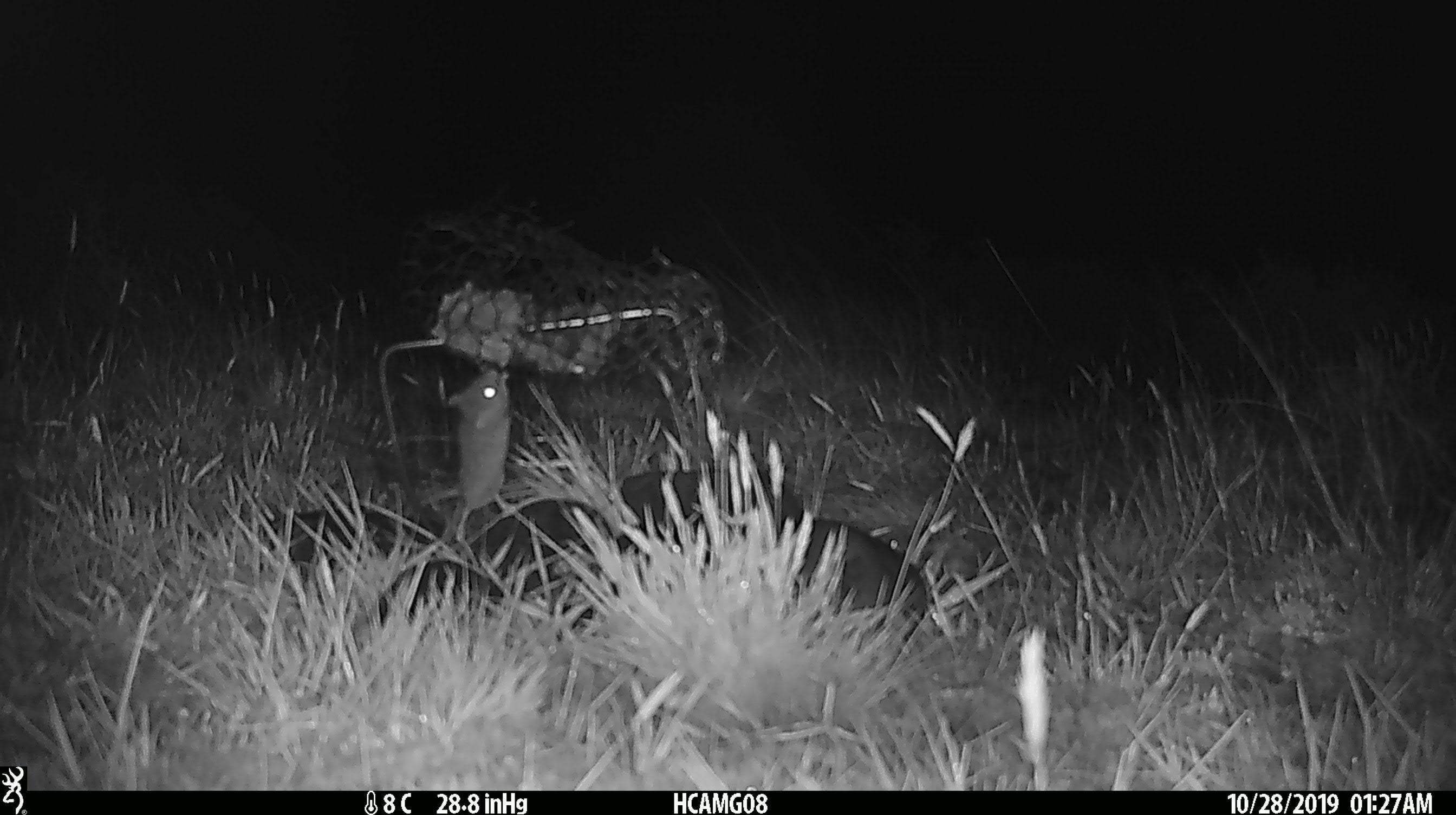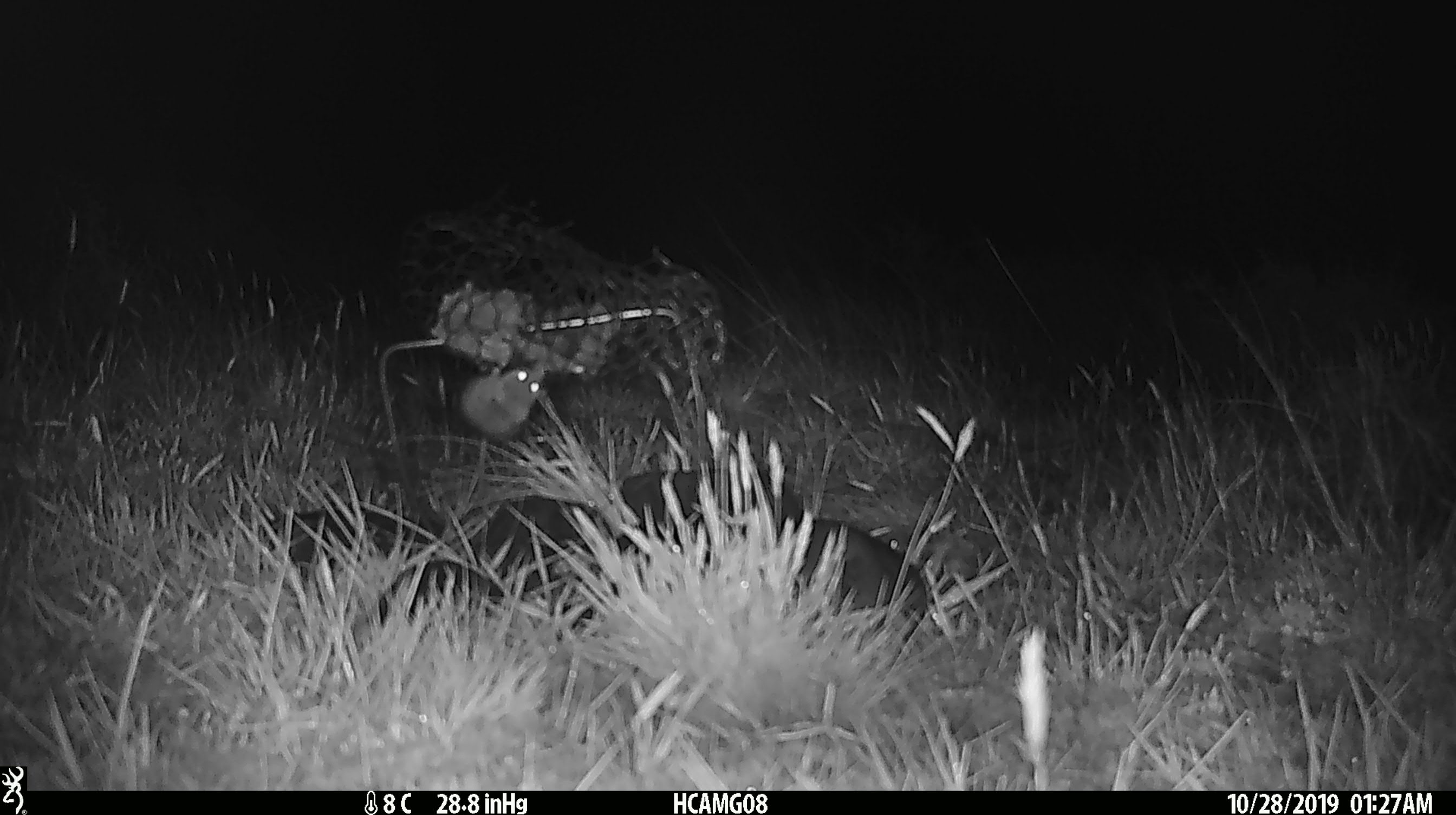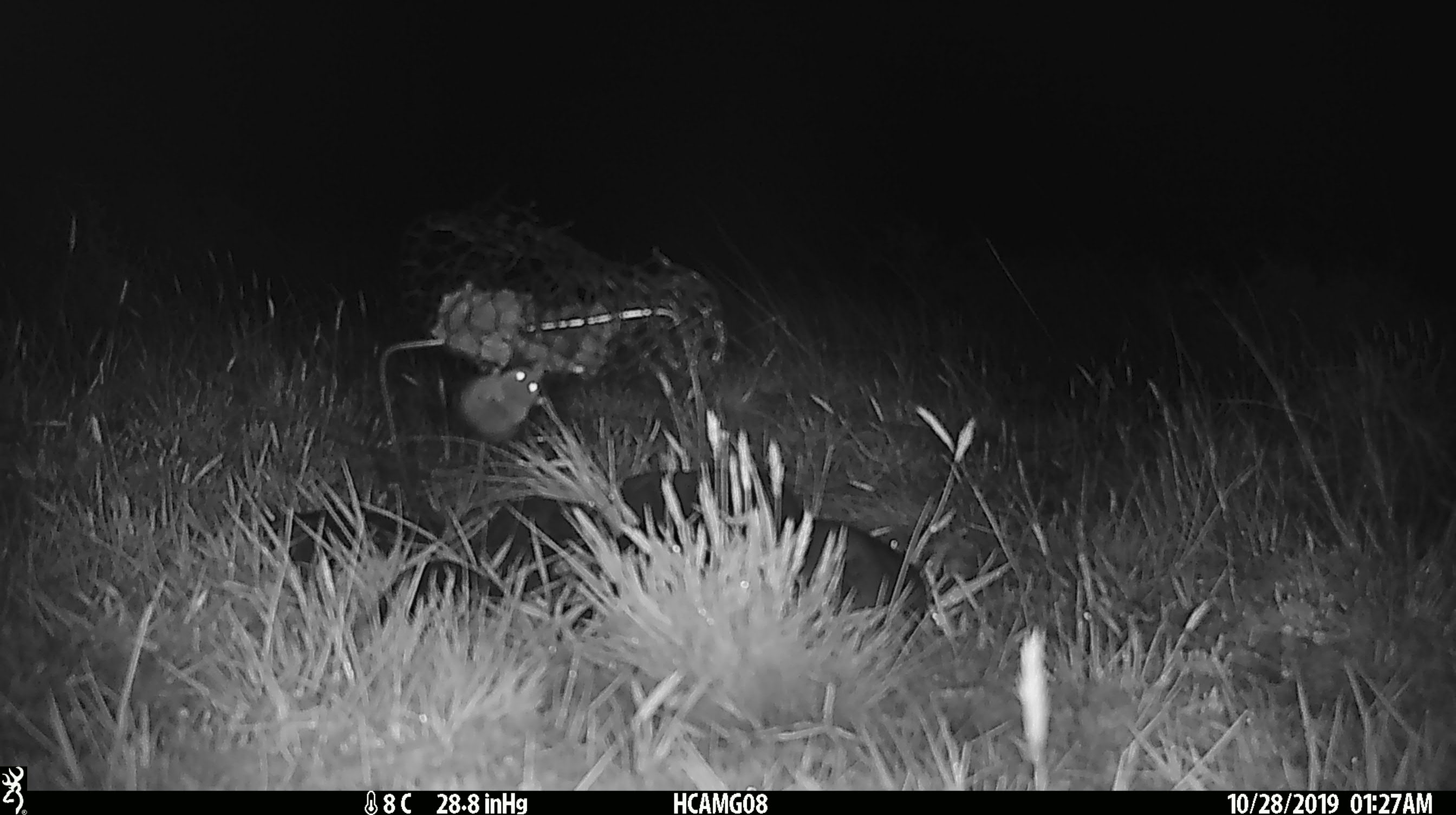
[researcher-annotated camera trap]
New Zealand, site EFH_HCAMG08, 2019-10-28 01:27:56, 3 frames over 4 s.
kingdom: Animalia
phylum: Chordata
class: Mammalia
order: Rodentia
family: Muridae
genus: Mus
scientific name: Mus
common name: mouse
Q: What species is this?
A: Mouse (Mus).